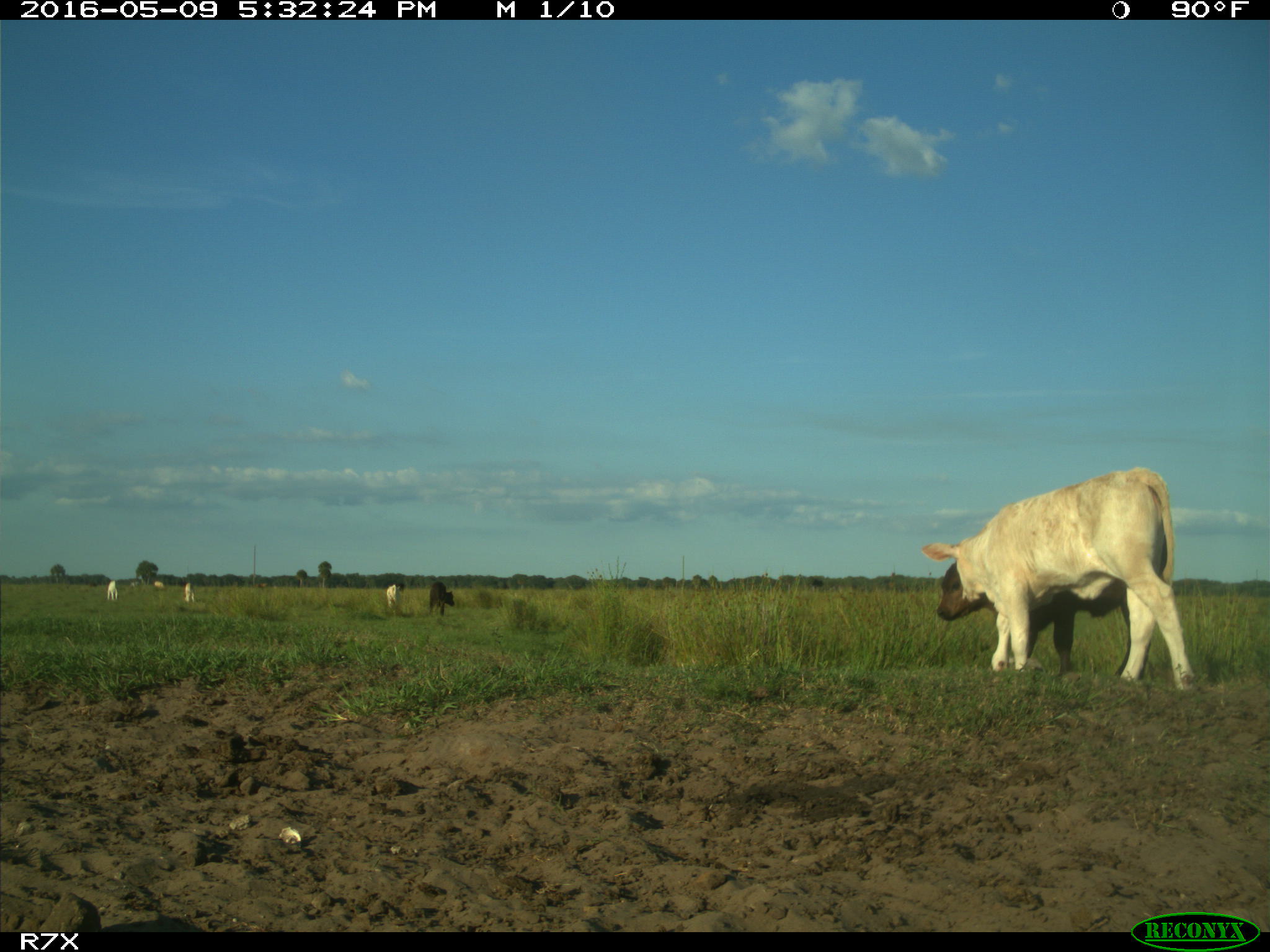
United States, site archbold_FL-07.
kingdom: Animalia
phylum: Chordata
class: Mammalia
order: Artiodactyla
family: Bovidae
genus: Bos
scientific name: Bos taurus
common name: domestic cow